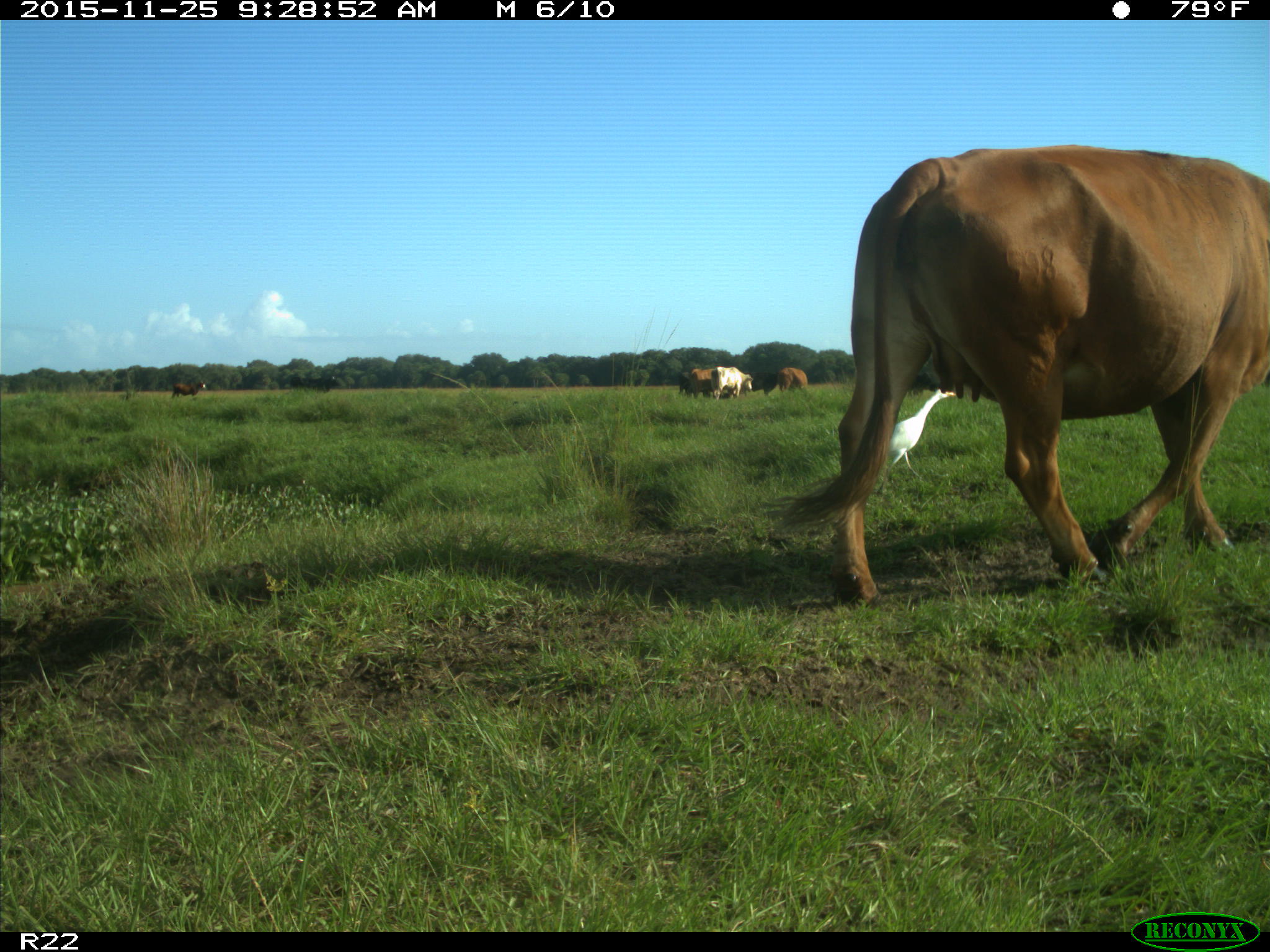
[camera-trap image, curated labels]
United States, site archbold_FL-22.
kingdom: Animalia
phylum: Chordata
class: Mammalia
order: Artiodactyla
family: Bovidae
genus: Bos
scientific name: Bos taurus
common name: domestic cow